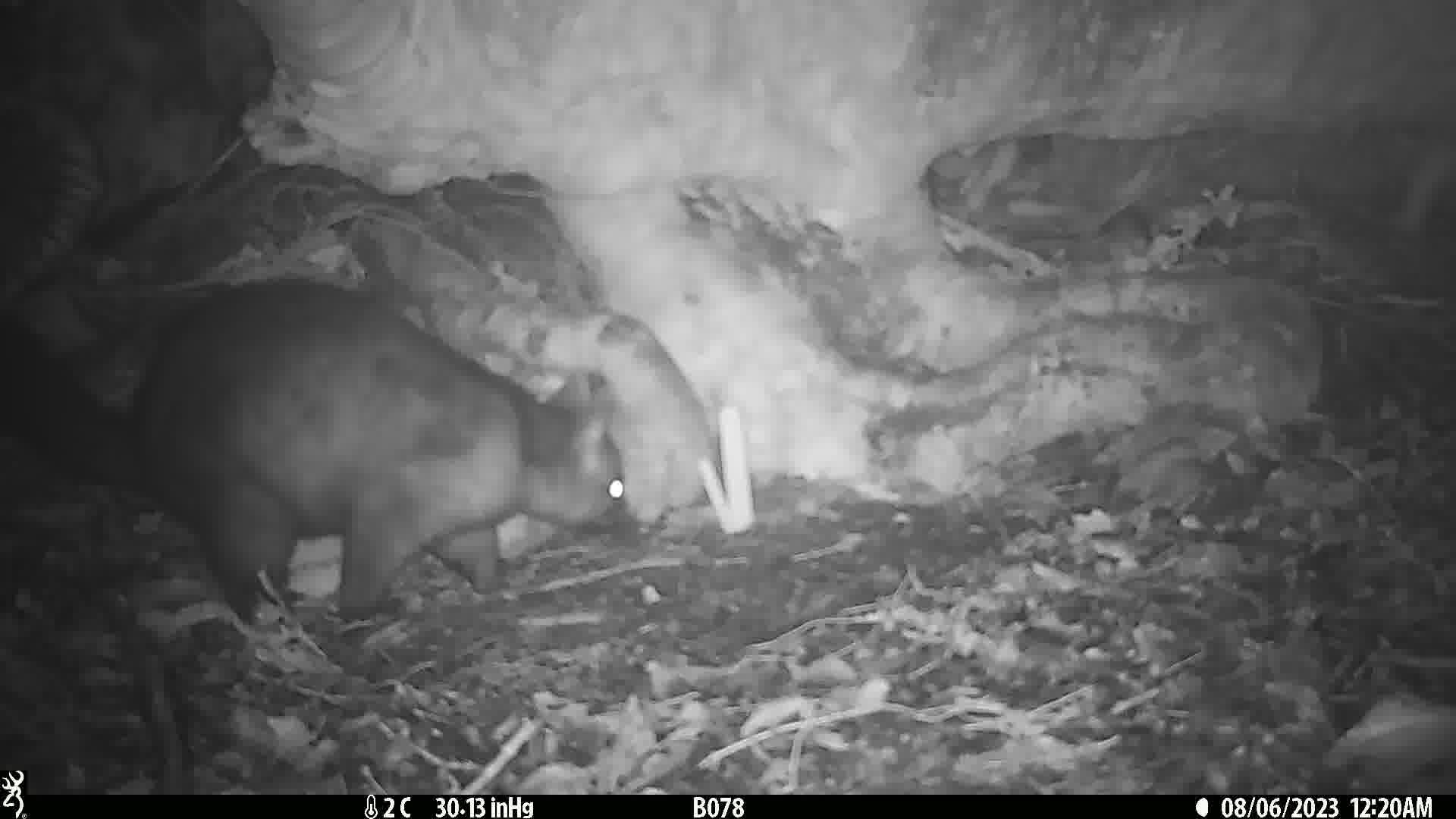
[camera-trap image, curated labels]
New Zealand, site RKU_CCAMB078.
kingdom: Animalia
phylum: Chordata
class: Mammalia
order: Diprotodontia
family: Phalangeridae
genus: Trichosurus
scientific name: Trichosurus vulpecula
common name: common brushtail possum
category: possum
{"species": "possum (common brushtail possum) (Trichosurus vulpecula)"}